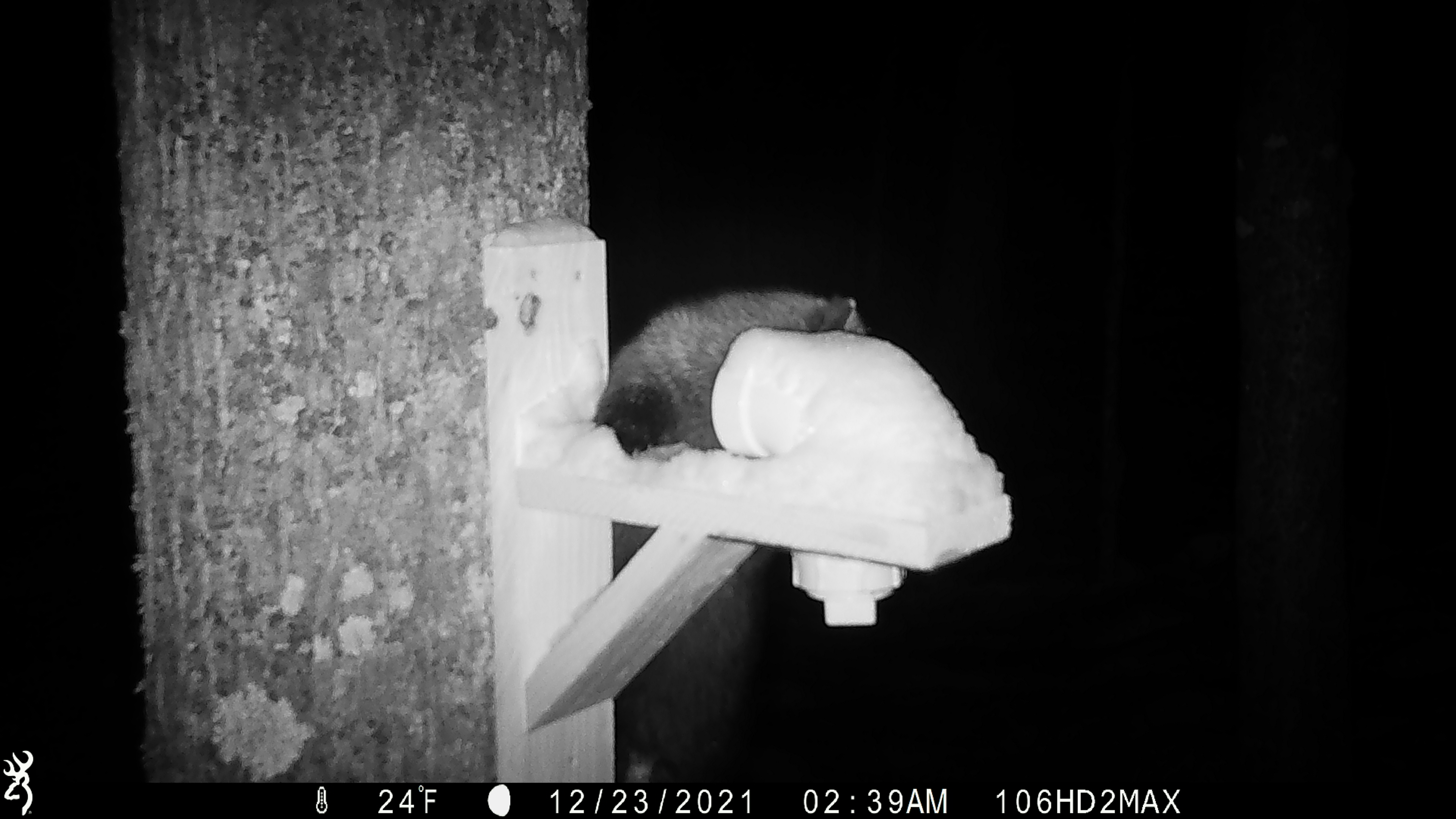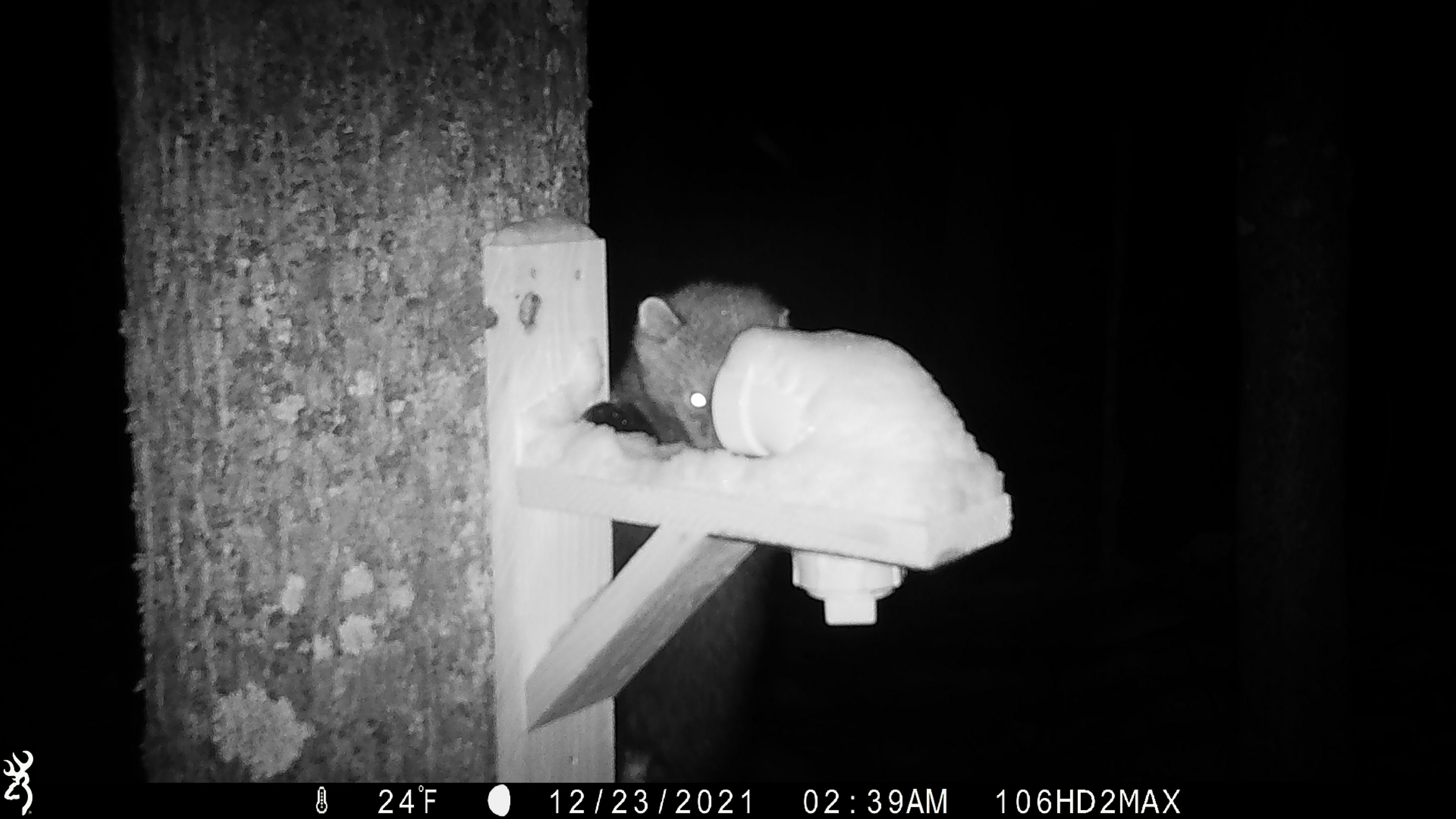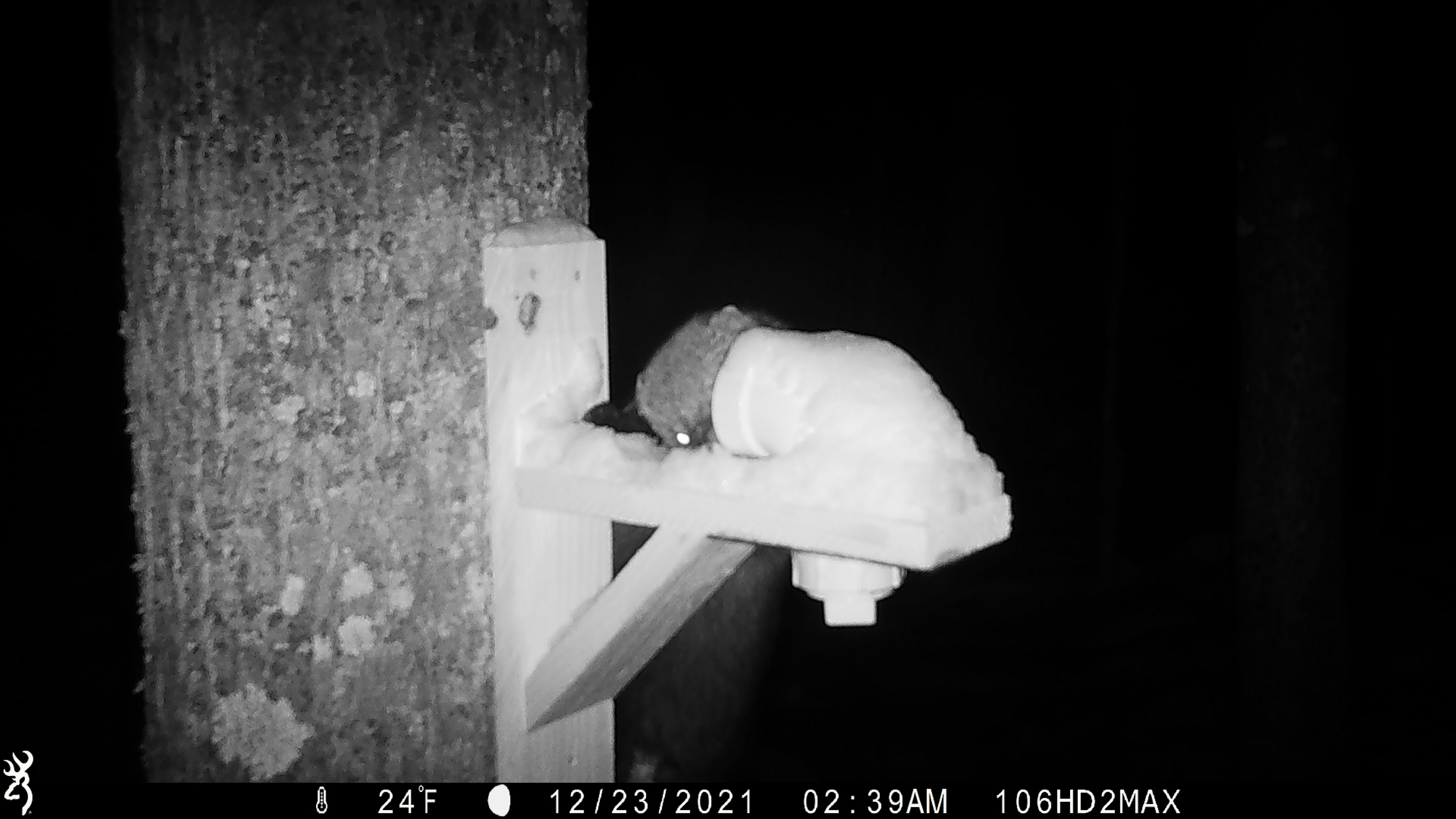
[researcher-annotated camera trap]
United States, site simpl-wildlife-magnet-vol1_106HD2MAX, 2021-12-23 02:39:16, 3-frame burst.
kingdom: Animalia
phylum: Chordata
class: Mammalia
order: Carnivora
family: Mustelidae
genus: Martes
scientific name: Martes americana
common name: american marten